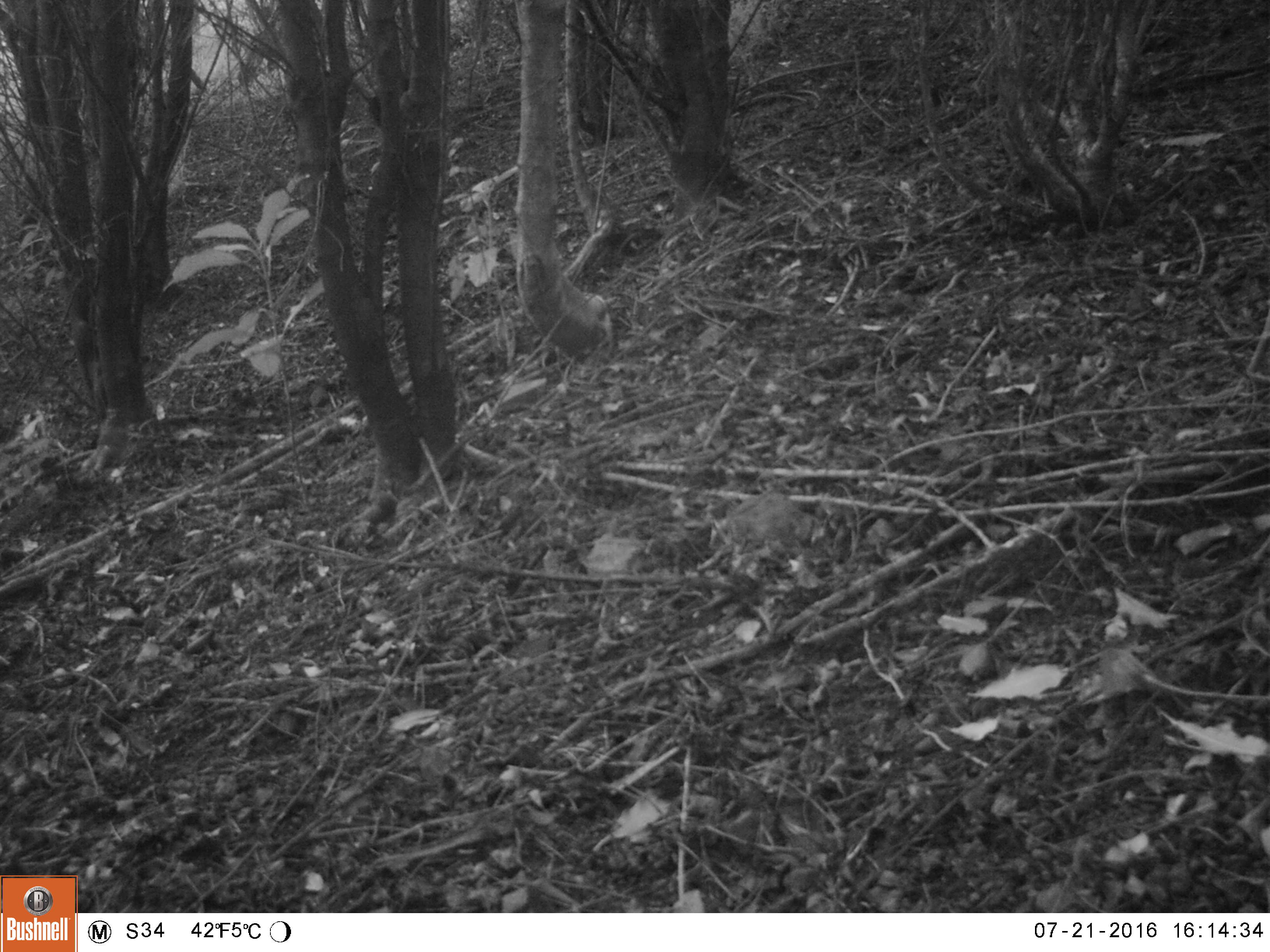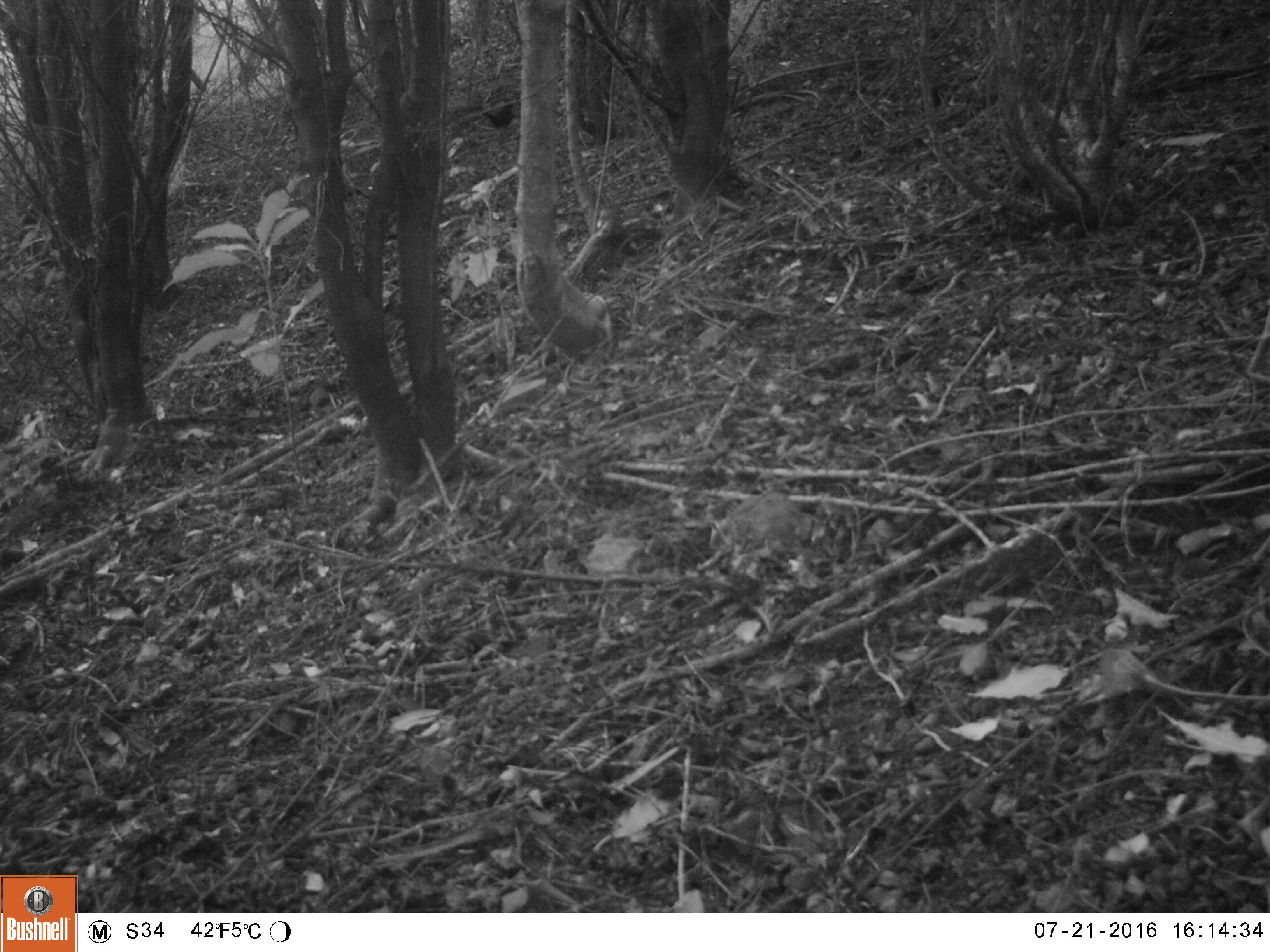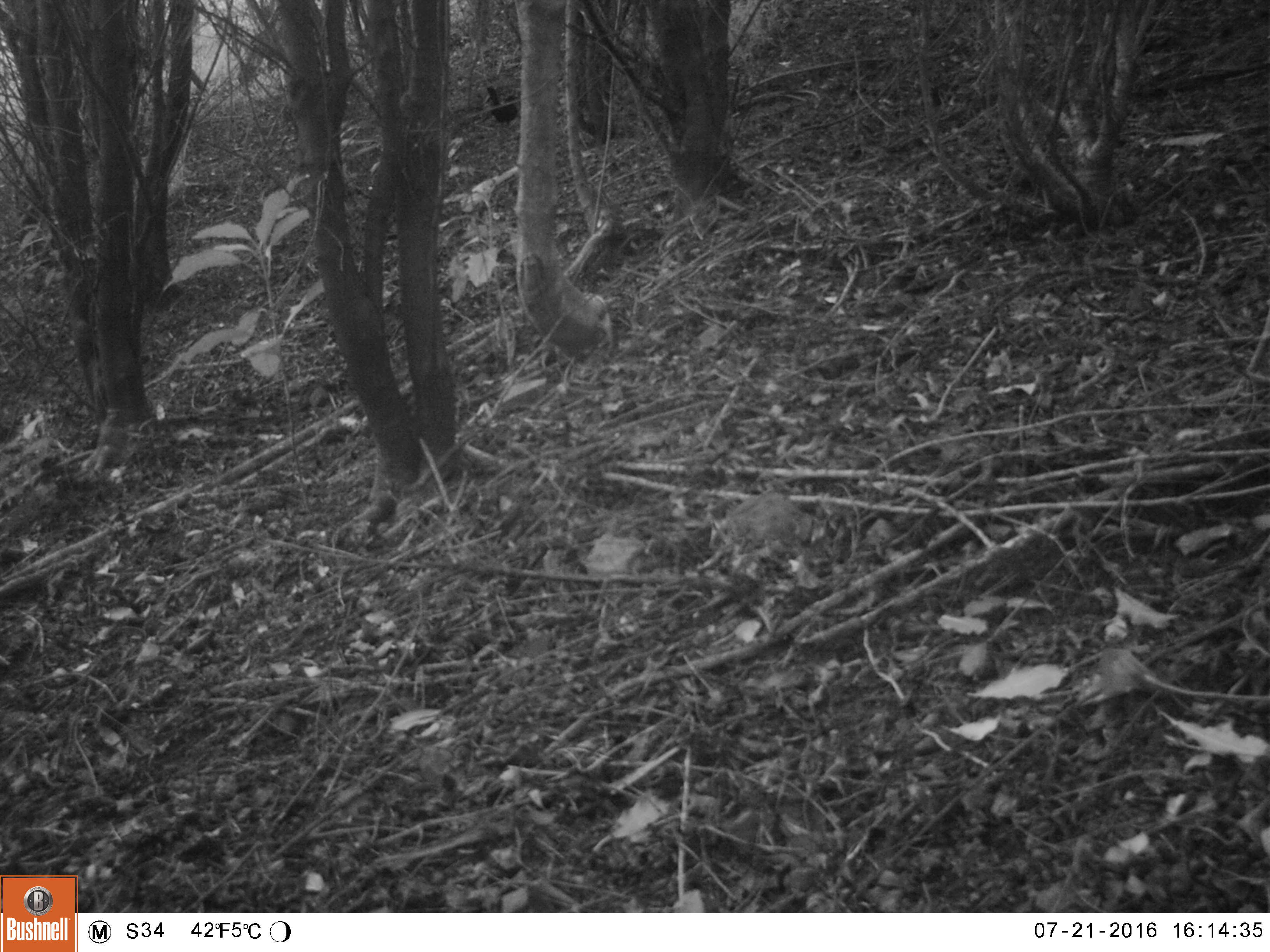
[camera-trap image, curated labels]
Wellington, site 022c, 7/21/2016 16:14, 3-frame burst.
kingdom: Animalia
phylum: Chordata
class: Aves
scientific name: Aves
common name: bird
Bird (Aves).